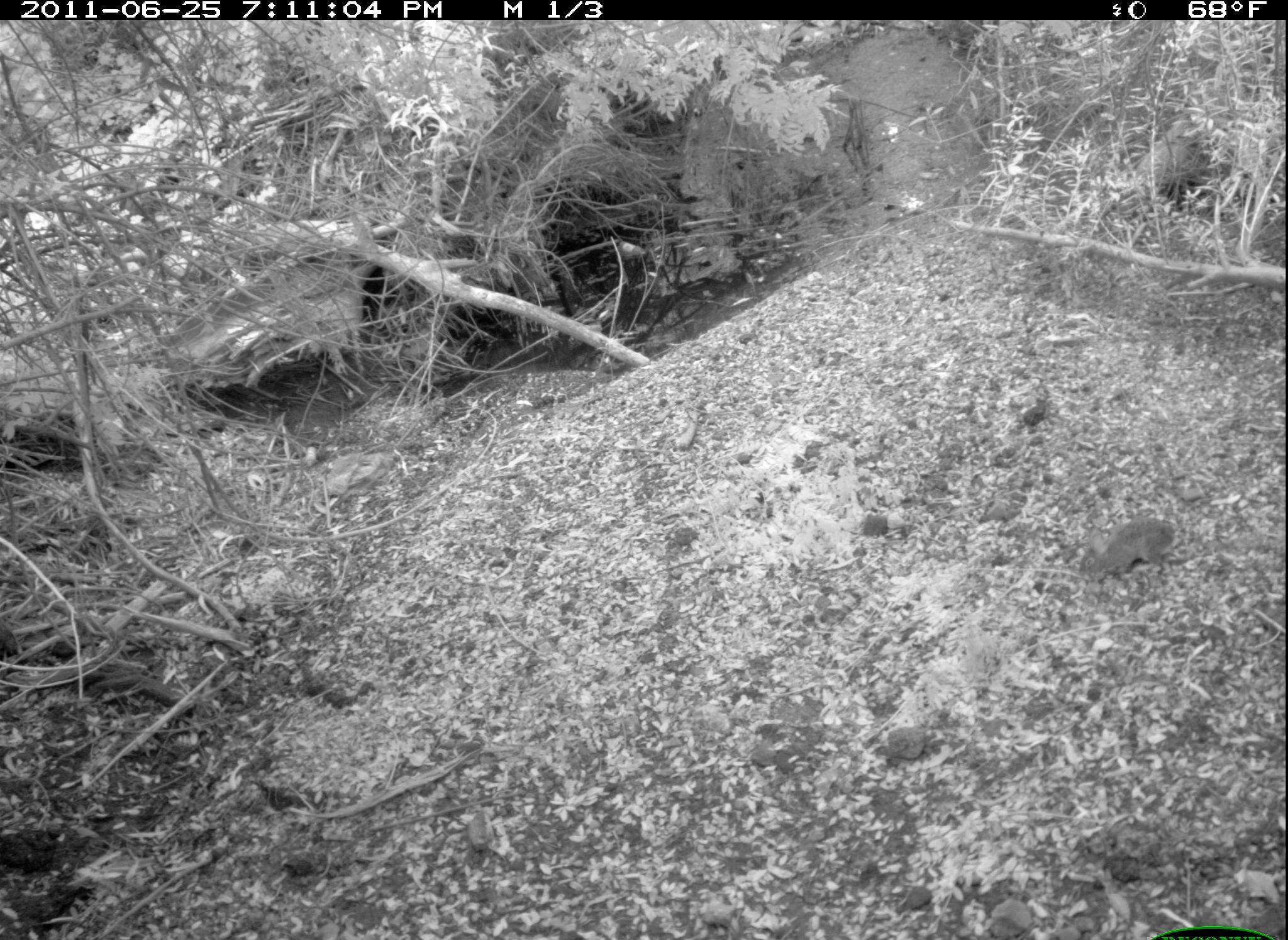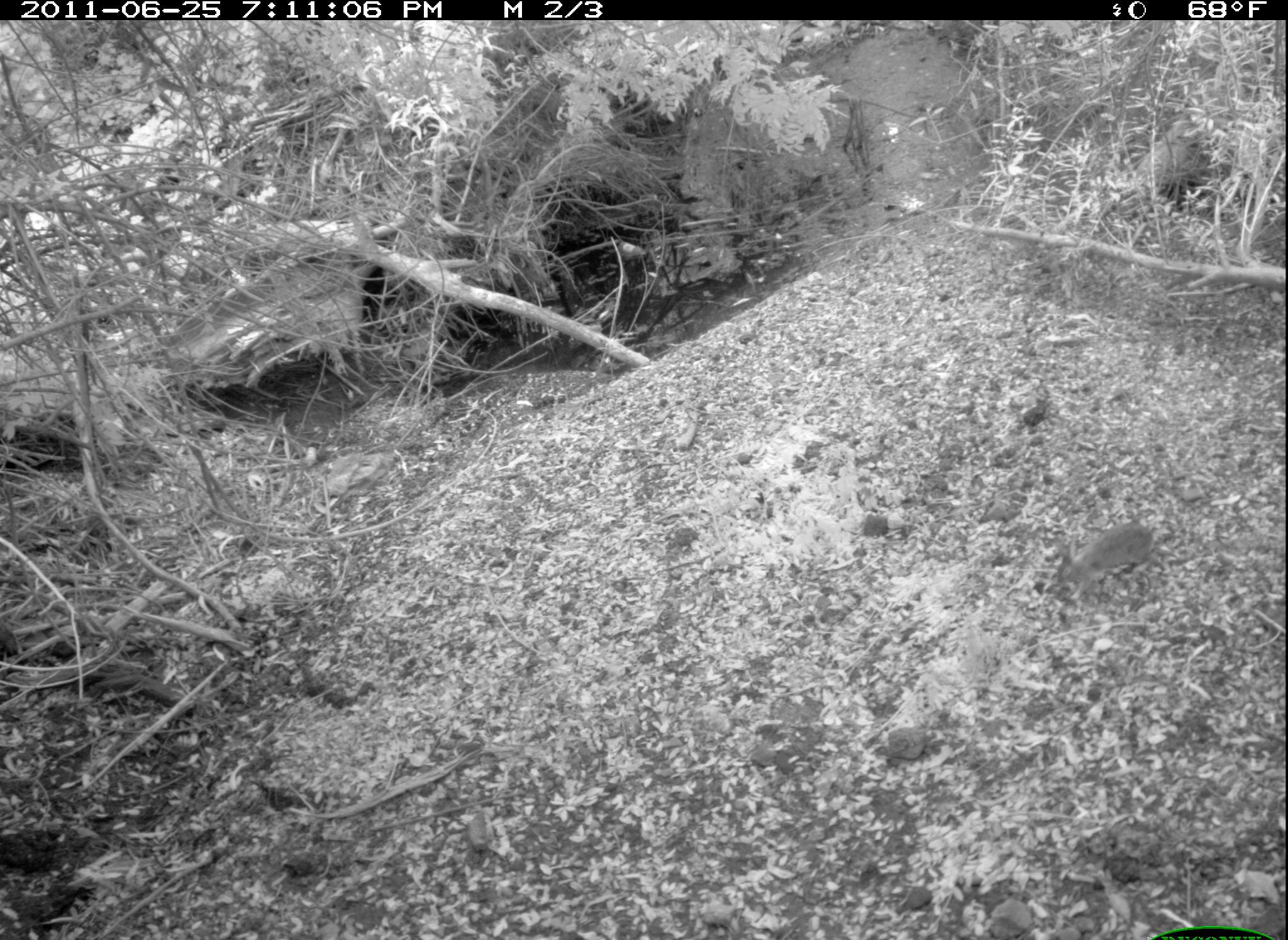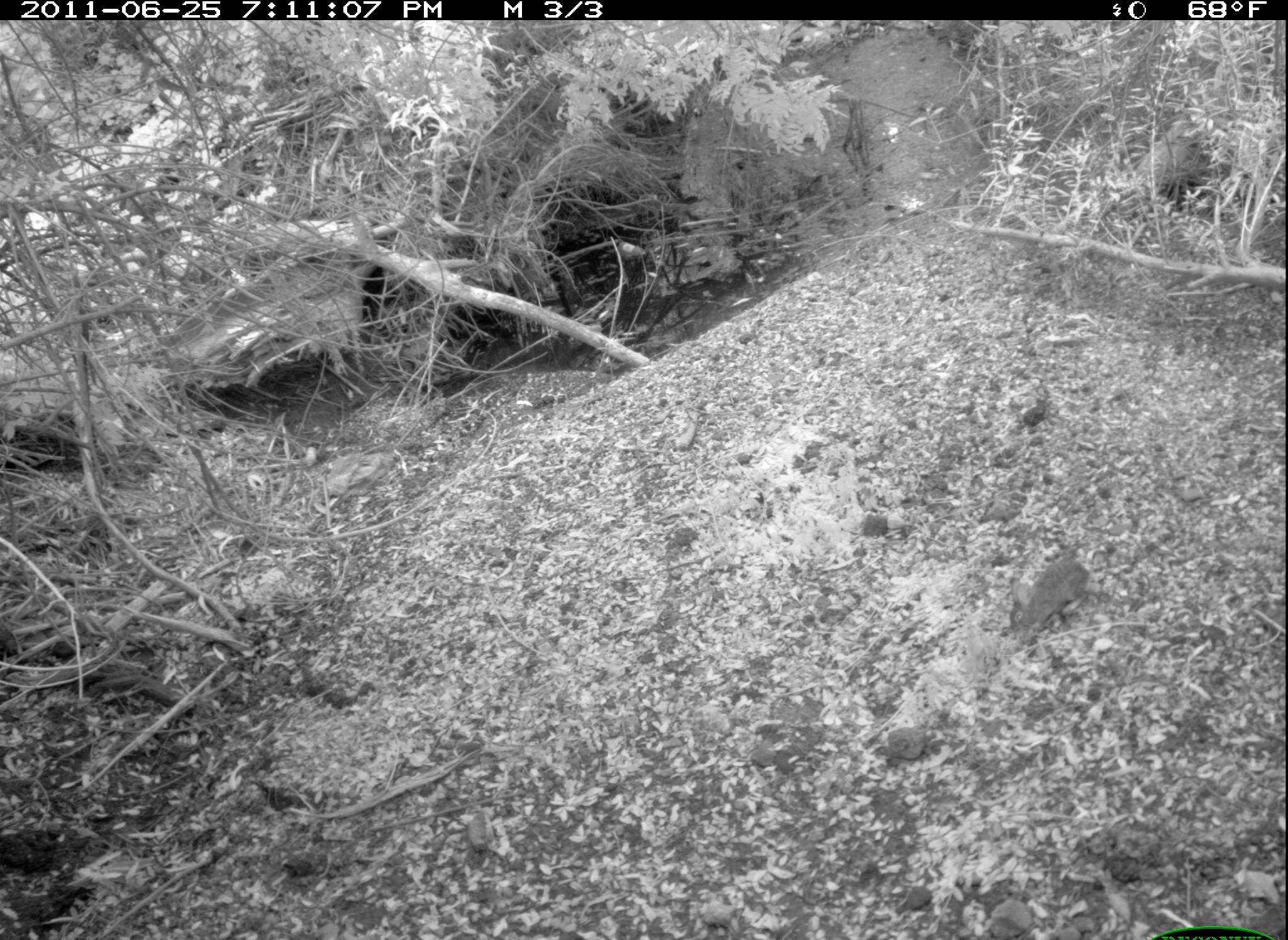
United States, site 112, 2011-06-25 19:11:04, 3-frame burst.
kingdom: Animalia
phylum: Chordata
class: Mammalia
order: Lagomorpha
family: Leporidae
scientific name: Leporidae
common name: rabbits and hares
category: rabbit